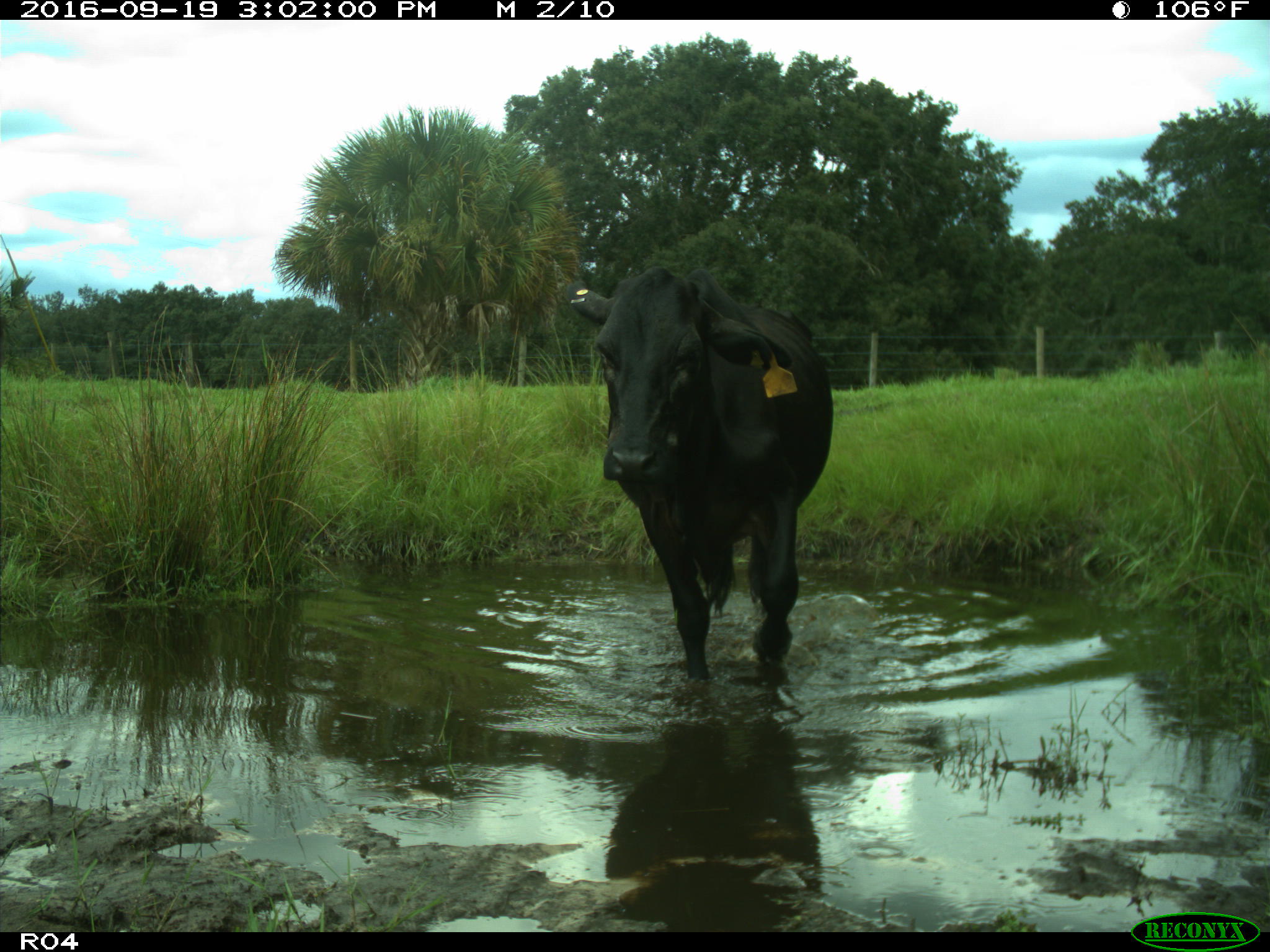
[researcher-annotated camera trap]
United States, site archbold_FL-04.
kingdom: Animalia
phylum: Chordata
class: Mammalia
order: Artiodactyla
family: Bovidae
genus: Bos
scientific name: Bos taurus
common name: domestic cow